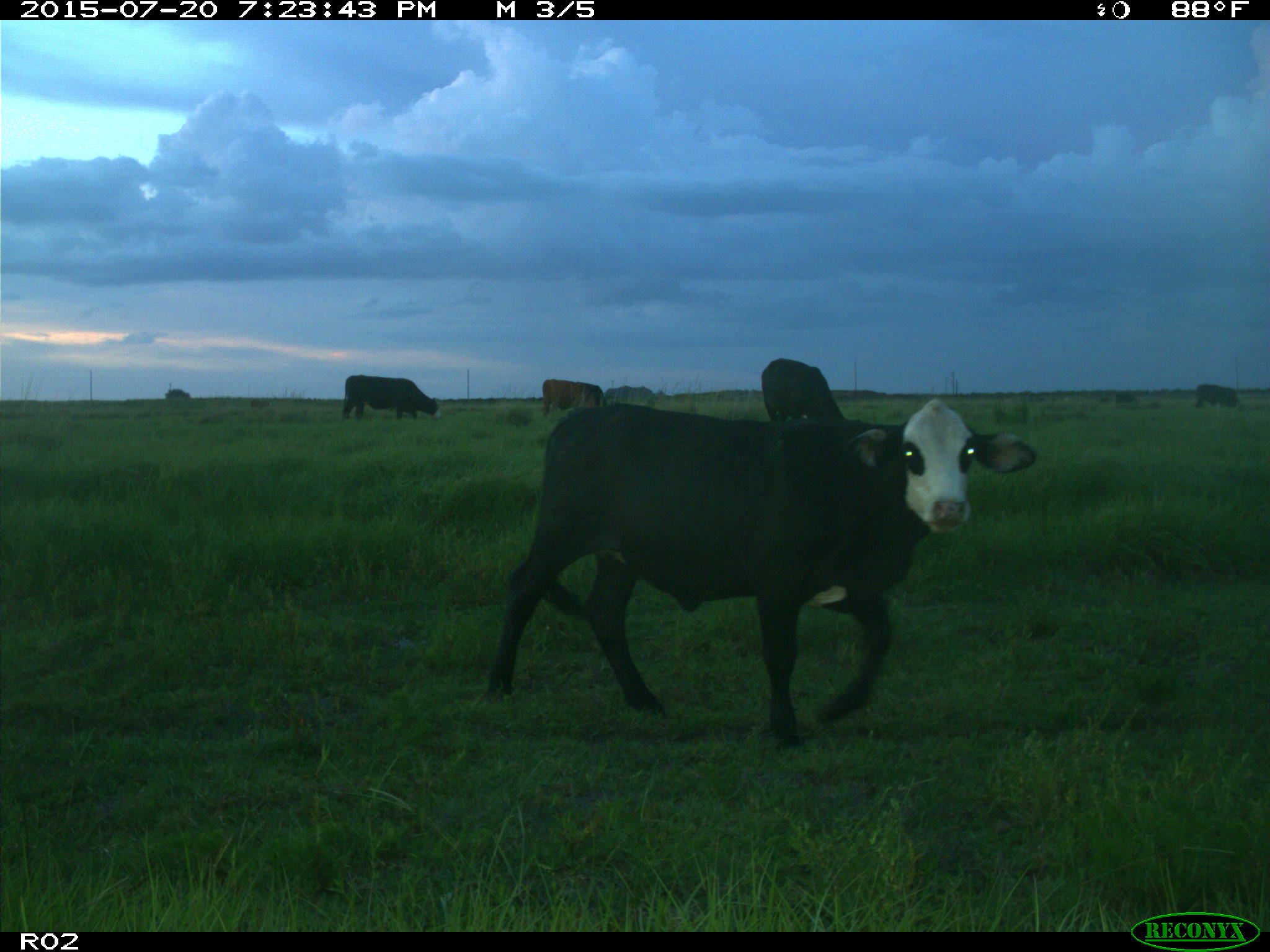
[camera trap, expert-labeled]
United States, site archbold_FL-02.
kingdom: Animalia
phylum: Chordata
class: Mammalia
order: Artiodactyla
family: Bovidae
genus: Bos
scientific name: Bos taurus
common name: domestic cow